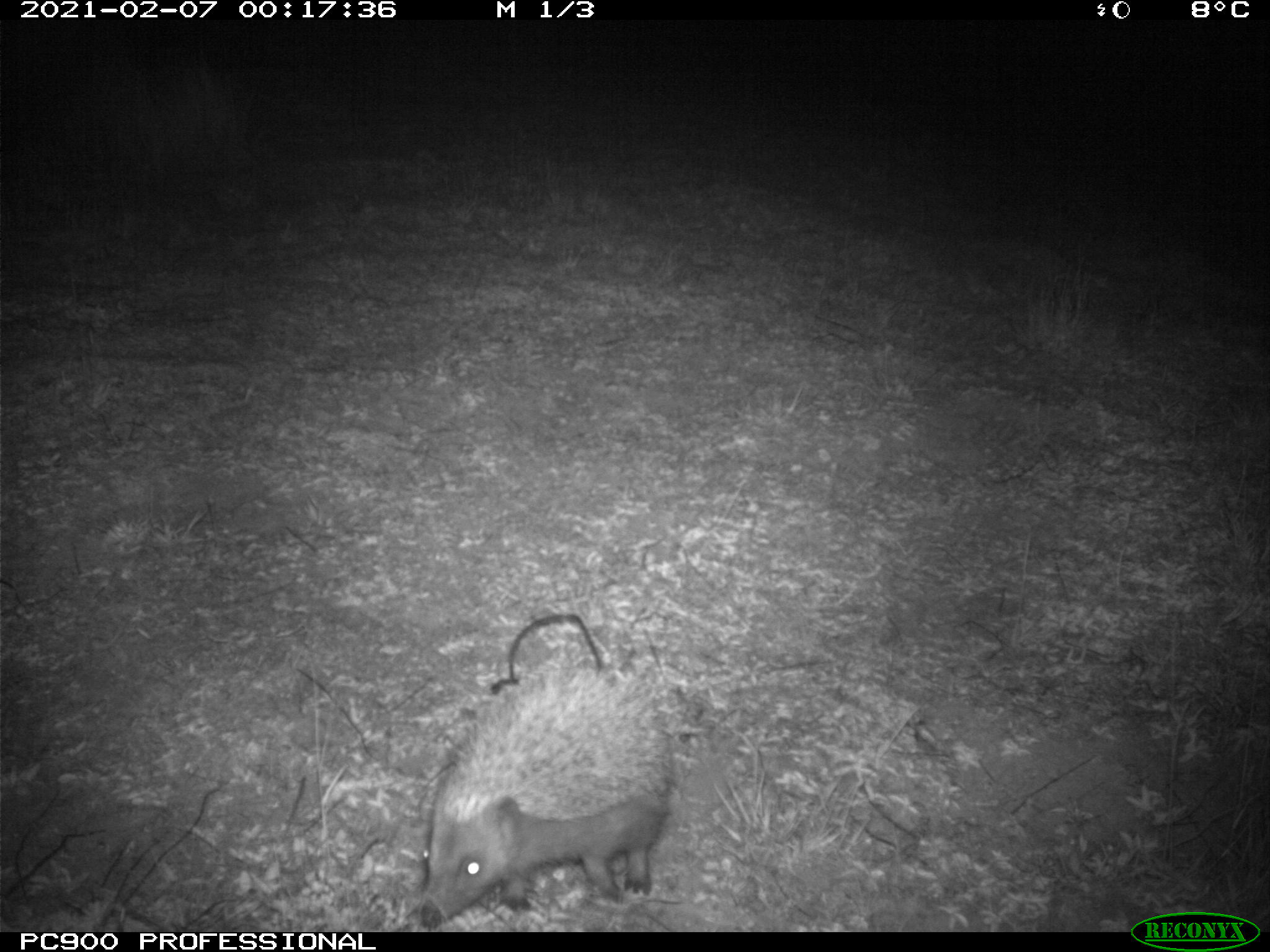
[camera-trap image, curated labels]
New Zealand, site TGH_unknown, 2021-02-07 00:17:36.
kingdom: Animalia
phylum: Chordata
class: Mammalia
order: Eulipotyphla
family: Erinaceidae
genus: Erinaceus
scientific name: Erinaceus europaeus europaeus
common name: european hedgehog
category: hedgehog